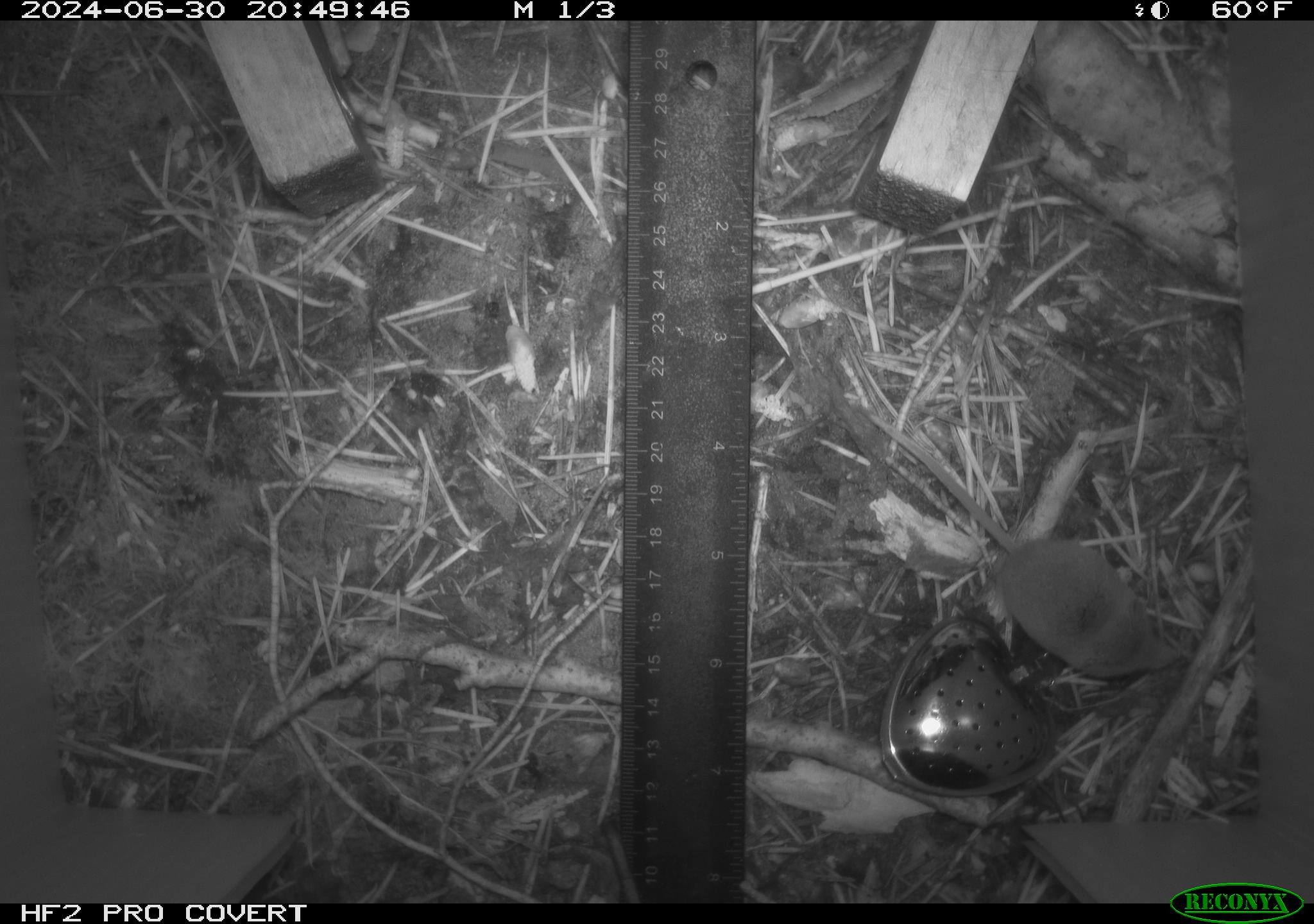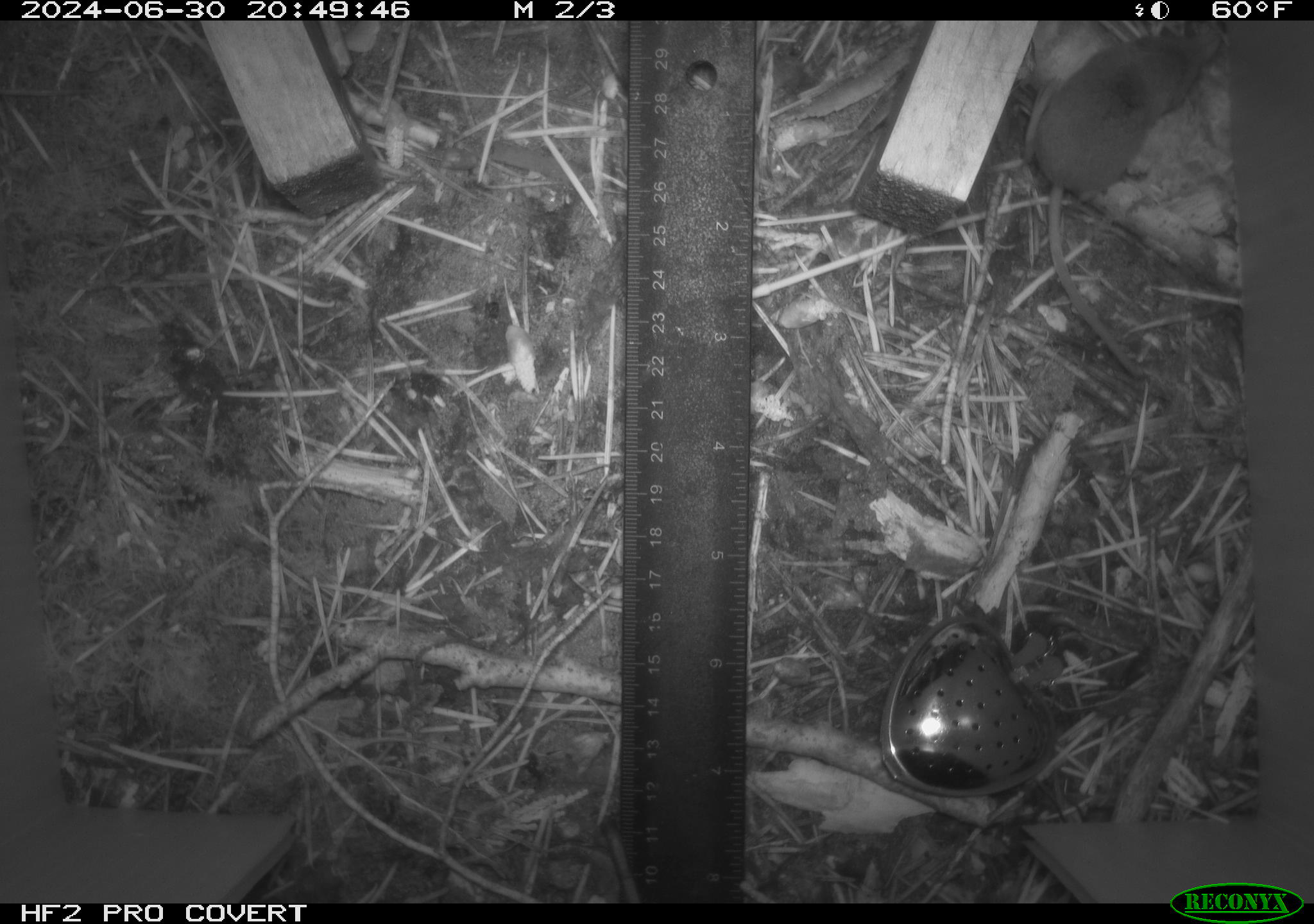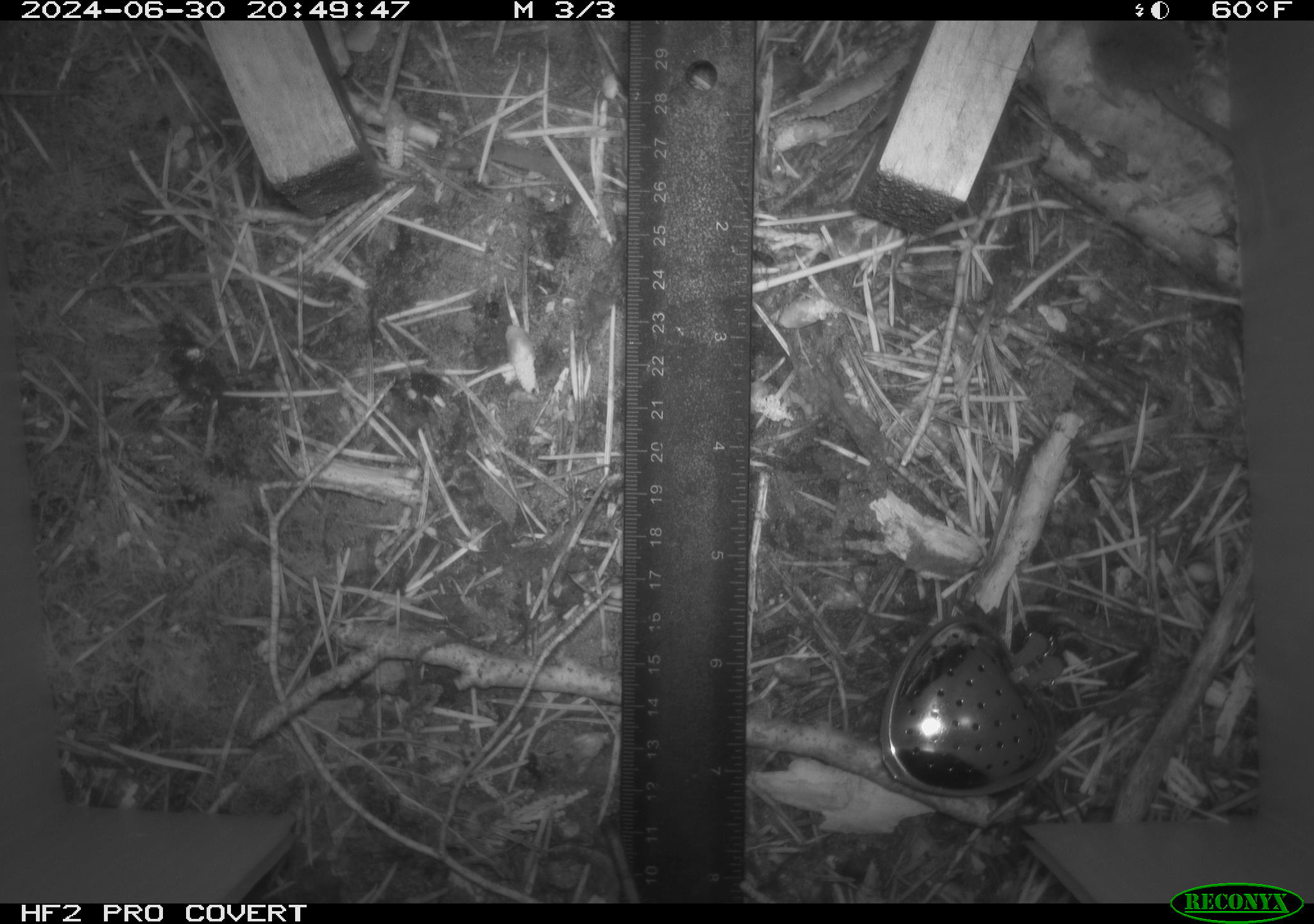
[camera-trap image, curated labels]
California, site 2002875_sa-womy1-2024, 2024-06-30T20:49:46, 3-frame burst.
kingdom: Animalia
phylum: Chordata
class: Mammalia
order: Eulipotyphla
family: Soricidae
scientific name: Soricidae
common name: shrews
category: soricidae family